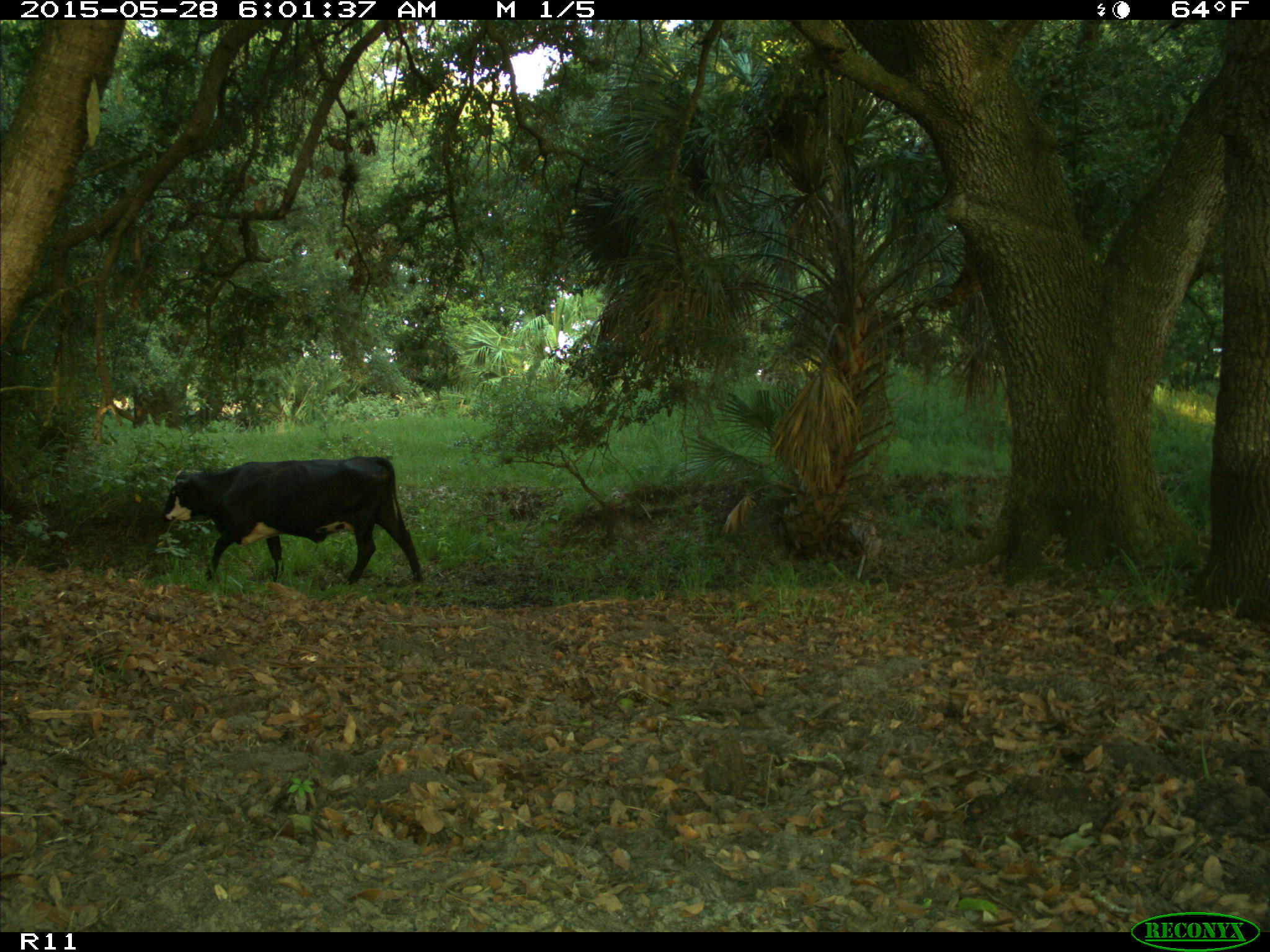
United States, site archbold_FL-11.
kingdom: Animalia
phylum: Chordata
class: Mammalia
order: Artiodactyla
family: Bovidae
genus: Bos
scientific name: Bos taurus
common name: domestic cow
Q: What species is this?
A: Bos taurus (domestic cow).